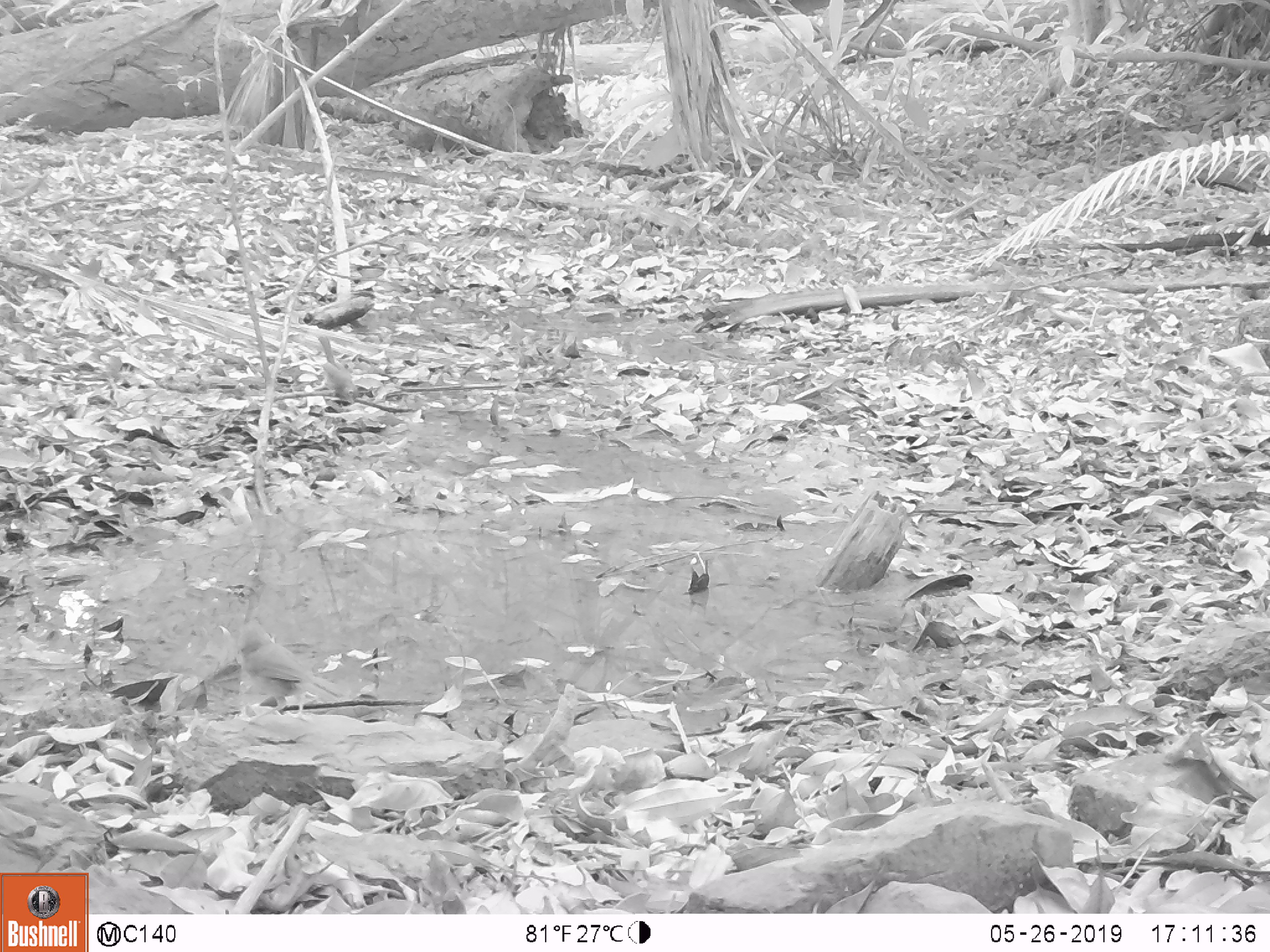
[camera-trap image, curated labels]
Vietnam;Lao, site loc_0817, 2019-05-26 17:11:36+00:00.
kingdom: Animalia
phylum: Chordata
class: Aves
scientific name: Aves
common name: bird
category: unidentified bird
Unidentified bird (bird) (Aves). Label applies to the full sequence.